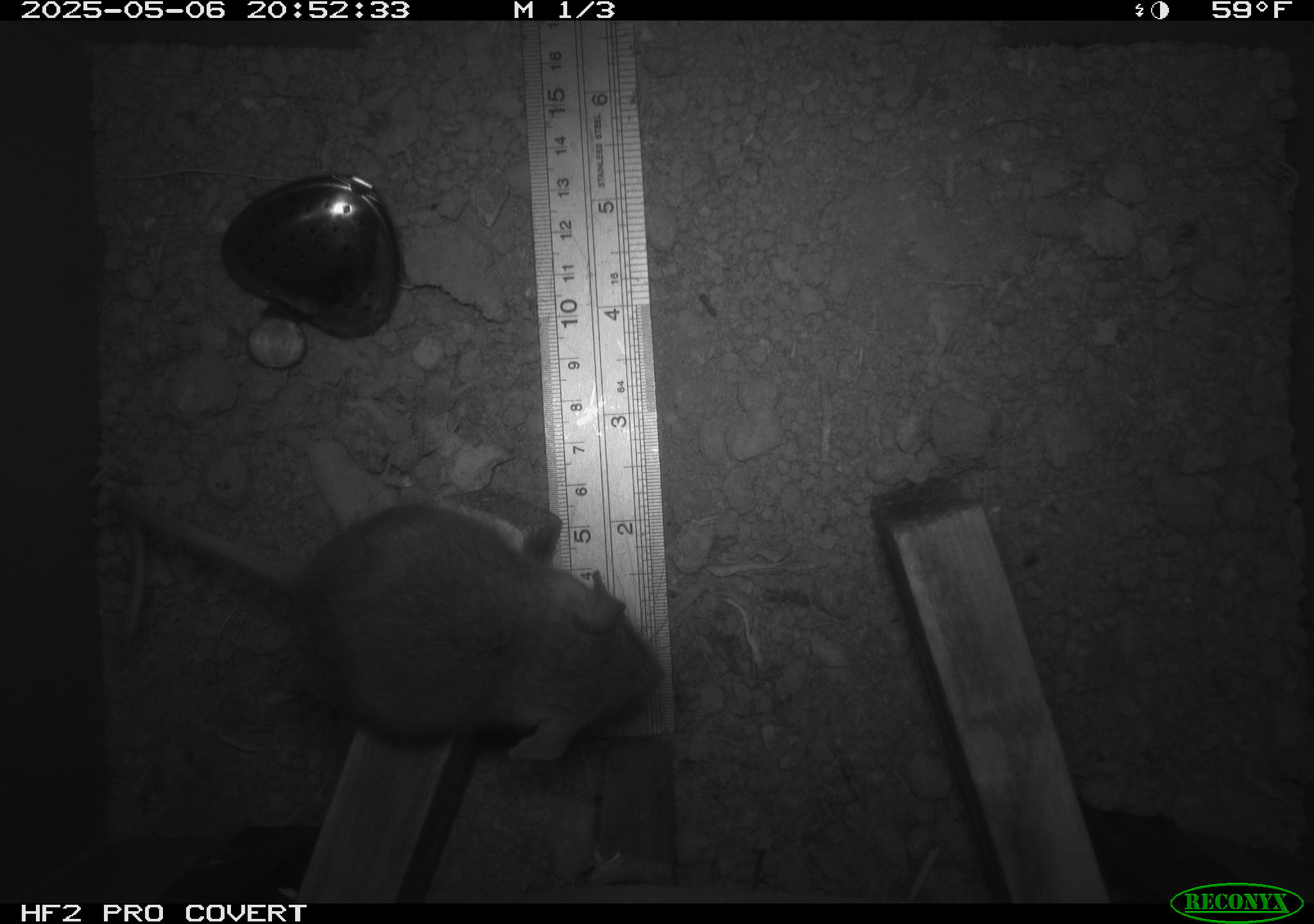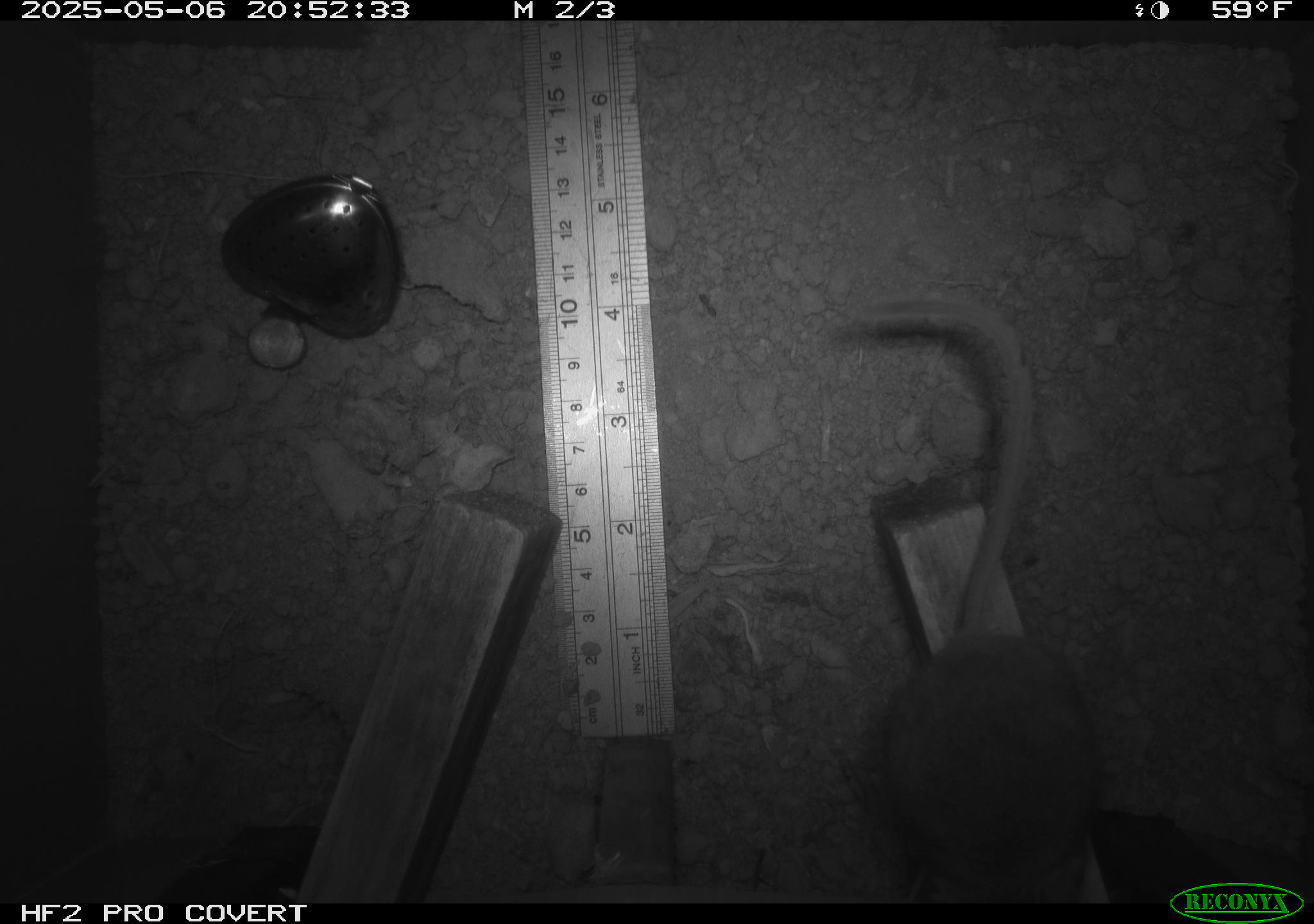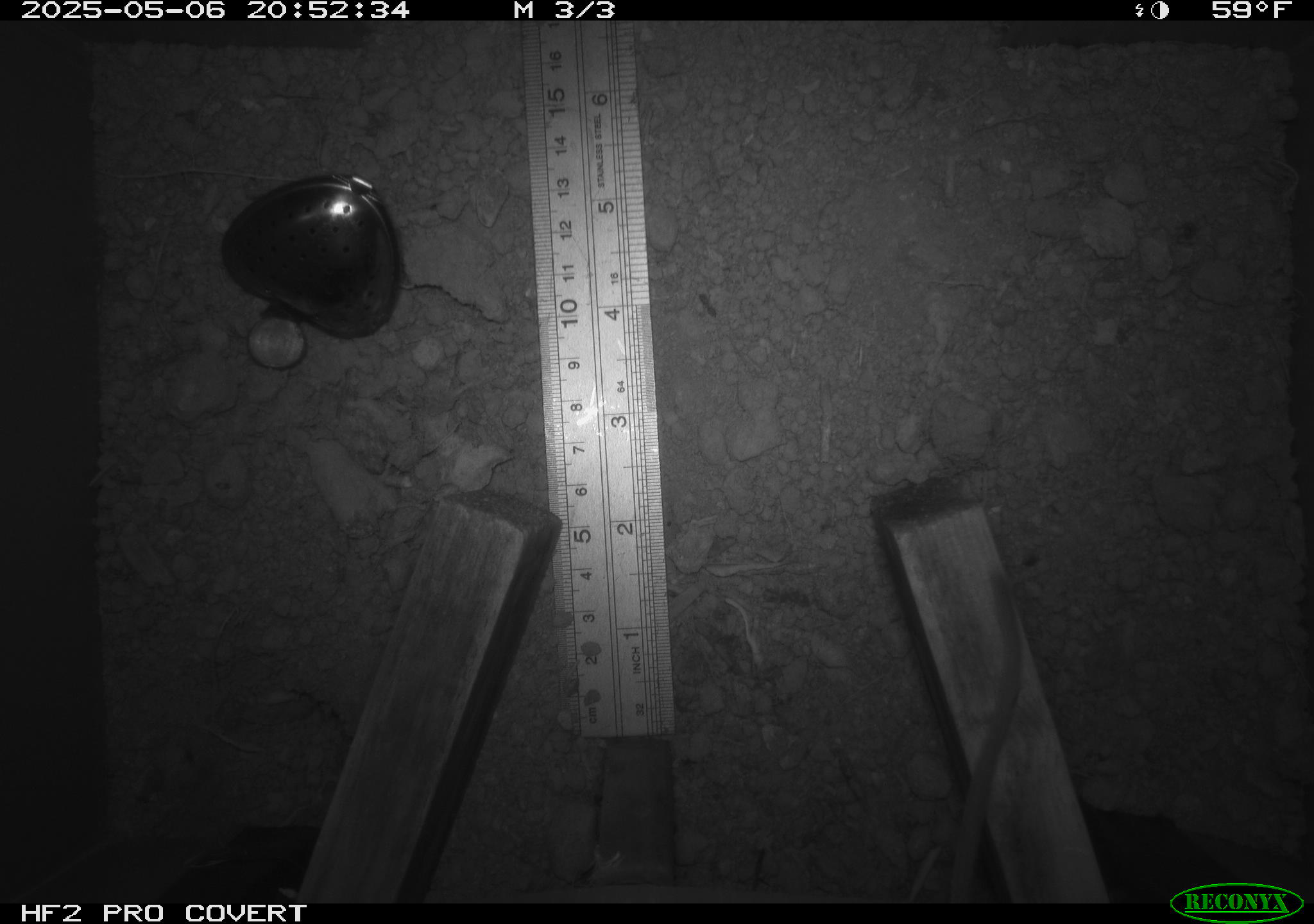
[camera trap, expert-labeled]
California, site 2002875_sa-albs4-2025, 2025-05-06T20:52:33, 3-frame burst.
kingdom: Animalia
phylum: Chordata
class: Mammalia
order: Rodentia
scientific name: Rodentia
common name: mouse species